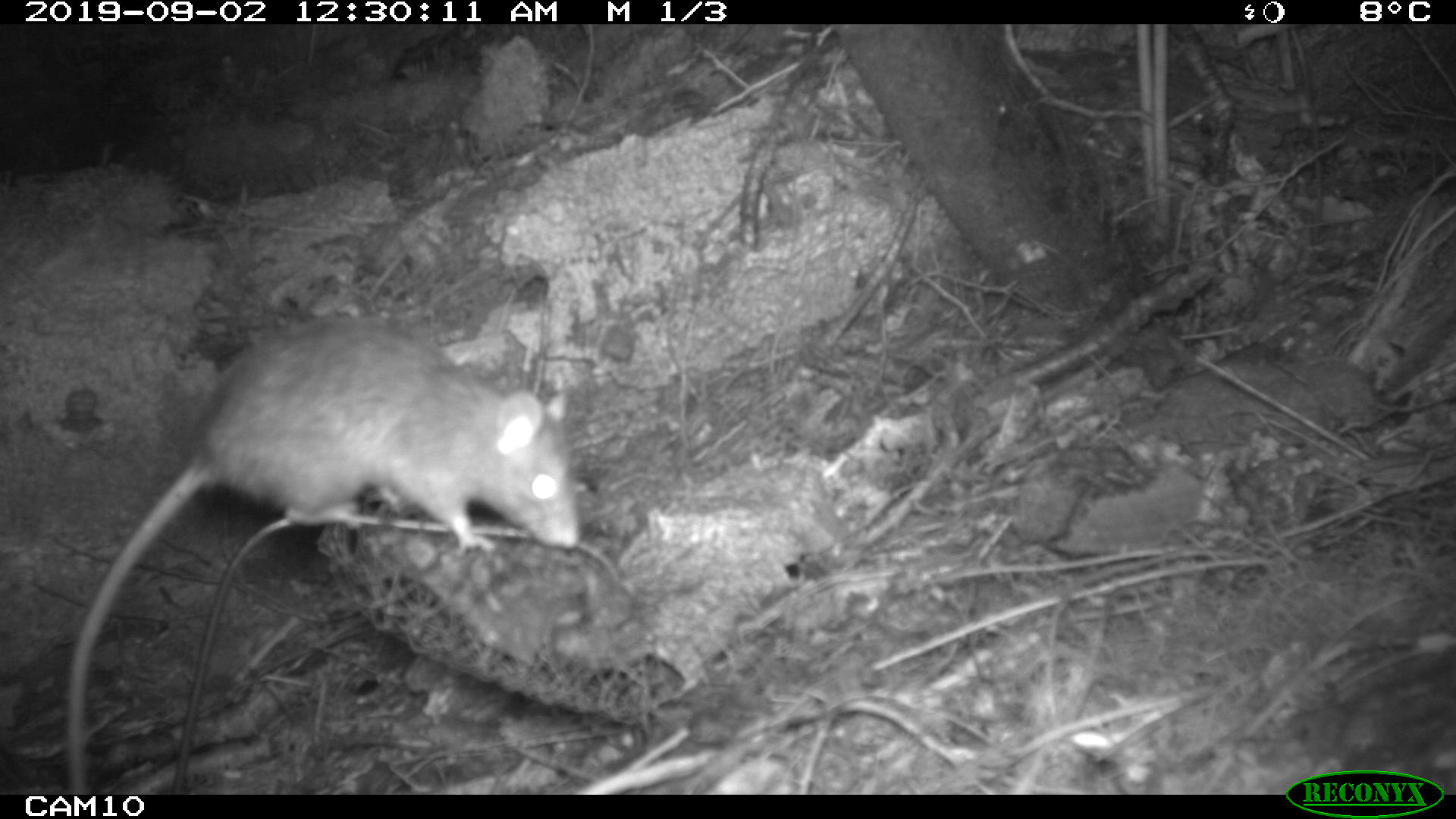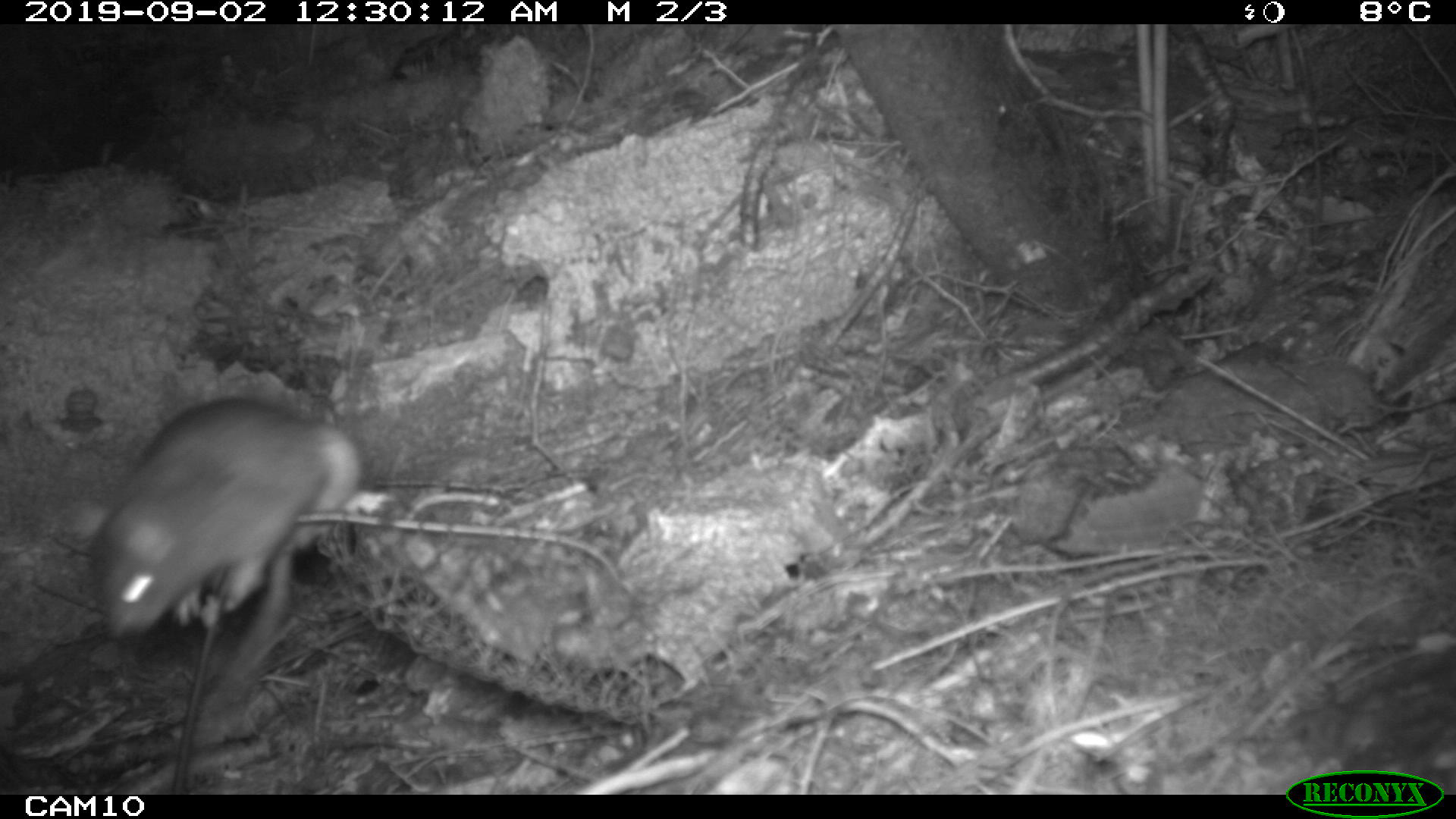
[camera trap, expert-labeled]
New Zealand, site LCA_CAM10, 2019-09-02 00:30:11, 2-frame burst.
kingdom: Animalia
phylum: Chordata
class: Mammalia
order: Rodentia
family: Muridae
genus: Rattus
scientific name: Rattus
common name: rat